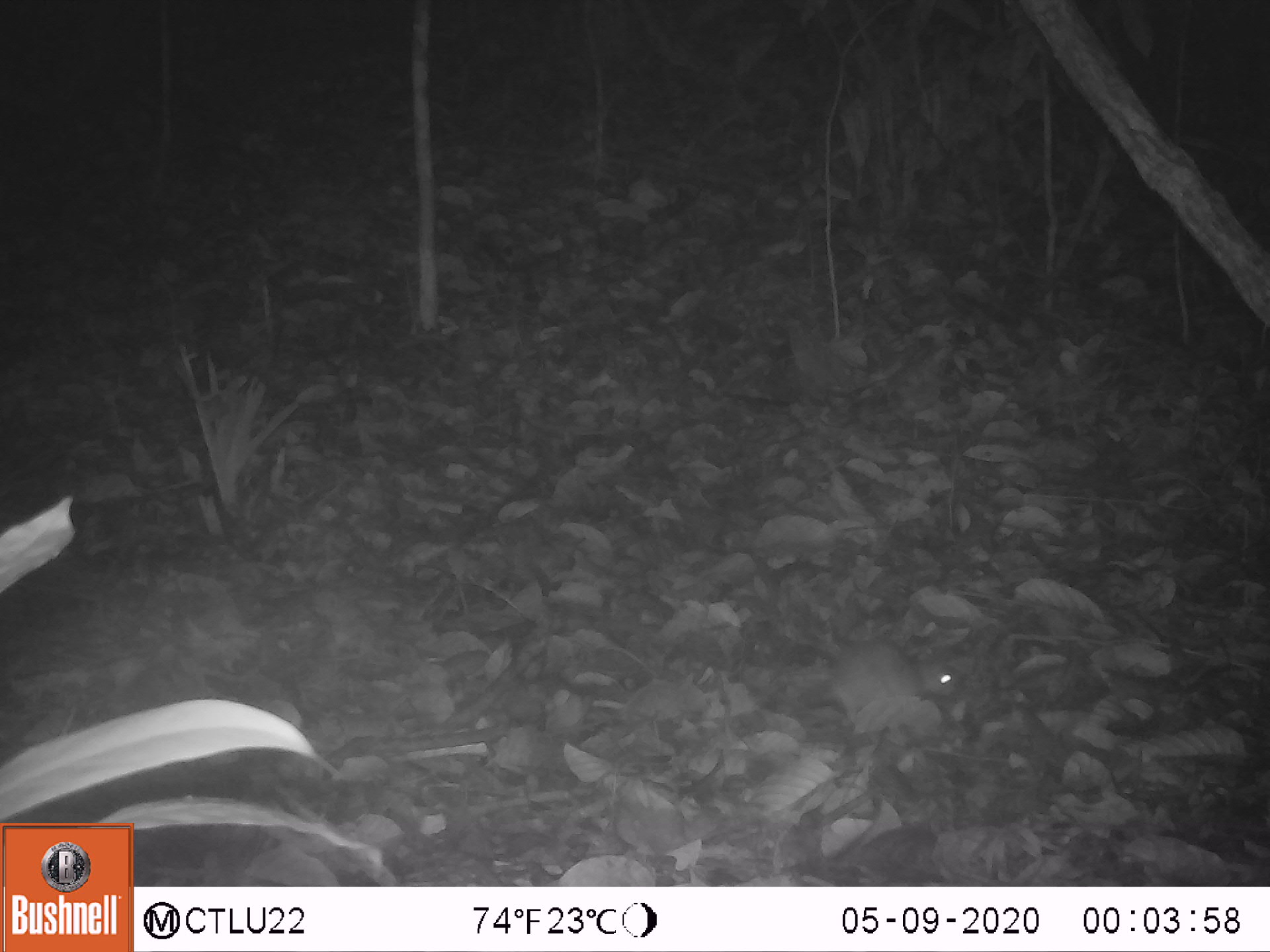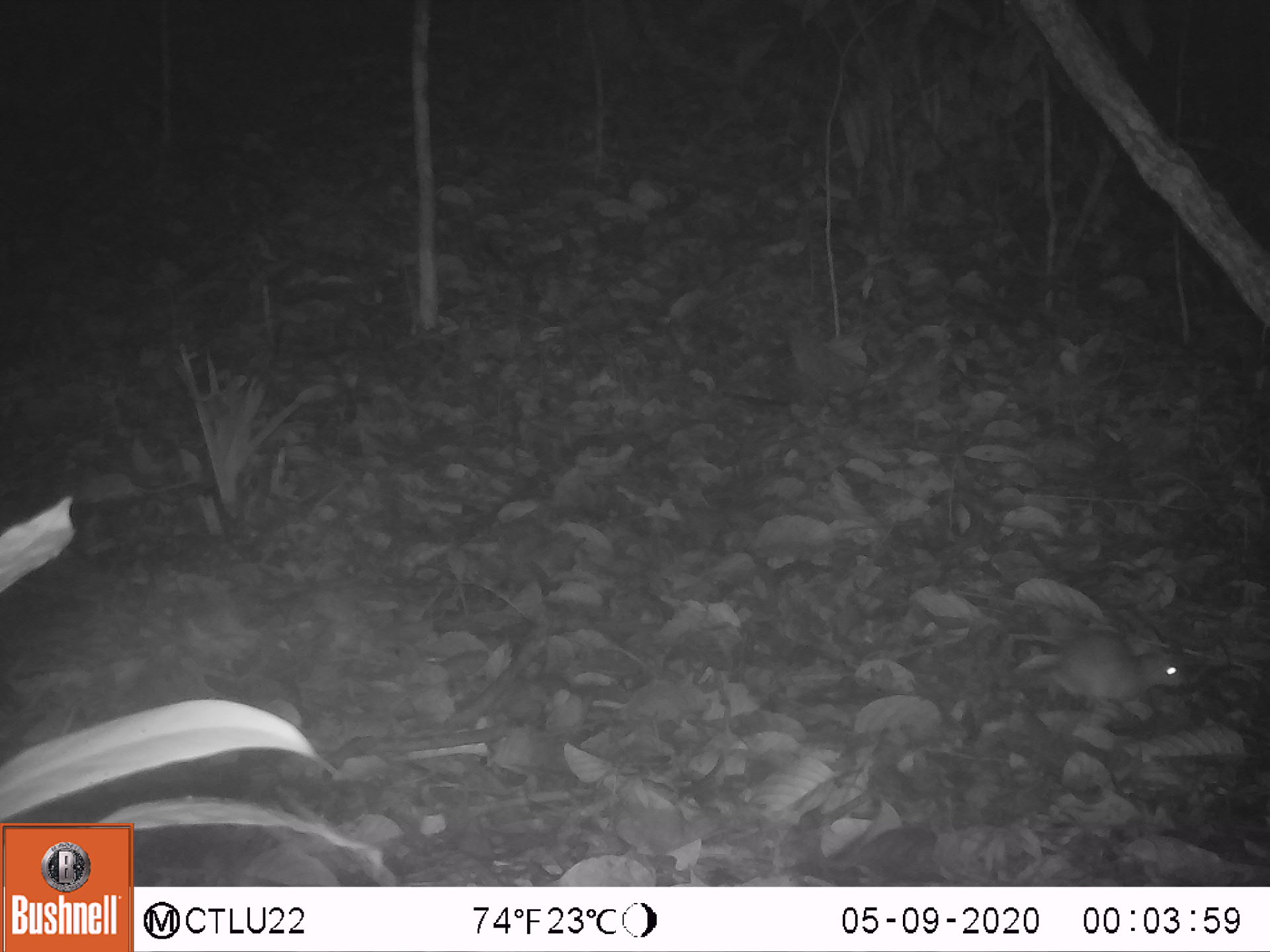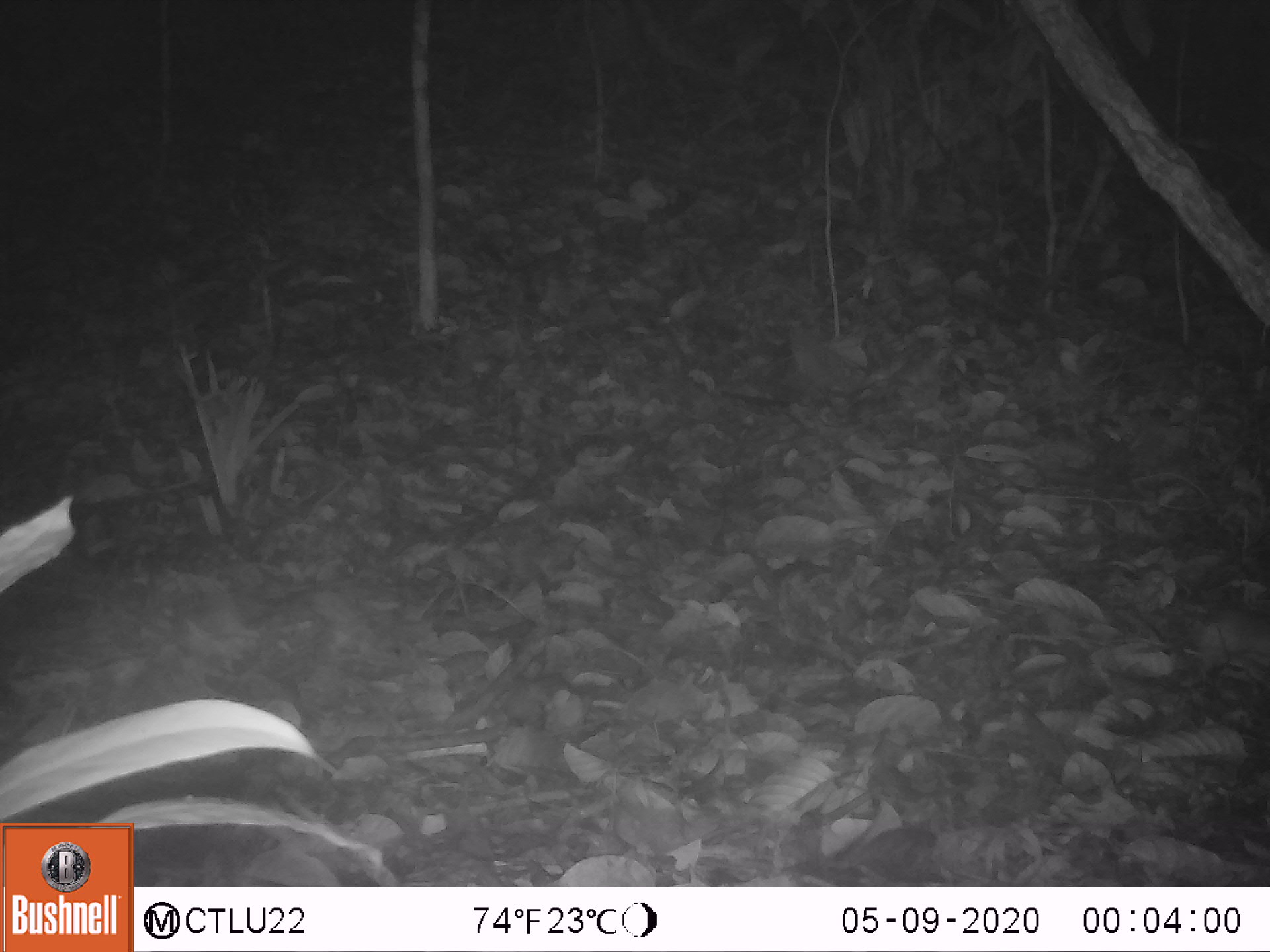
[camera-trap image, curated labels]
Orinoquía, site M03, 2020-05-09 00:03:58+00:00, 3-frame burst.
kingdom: Animalia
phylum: Chordata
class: Mammalia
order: Rodentia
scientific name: Rodentia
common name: rodent